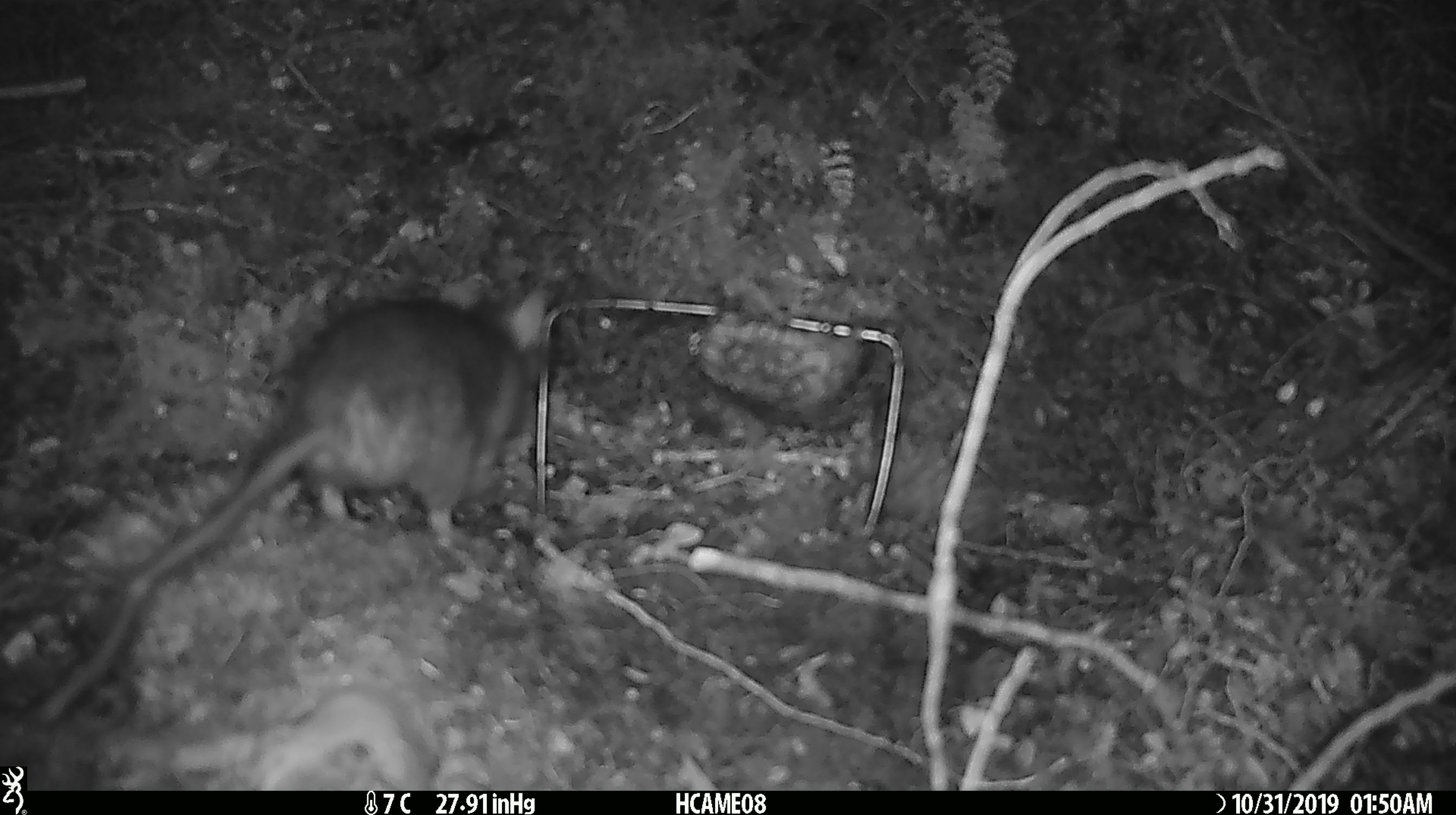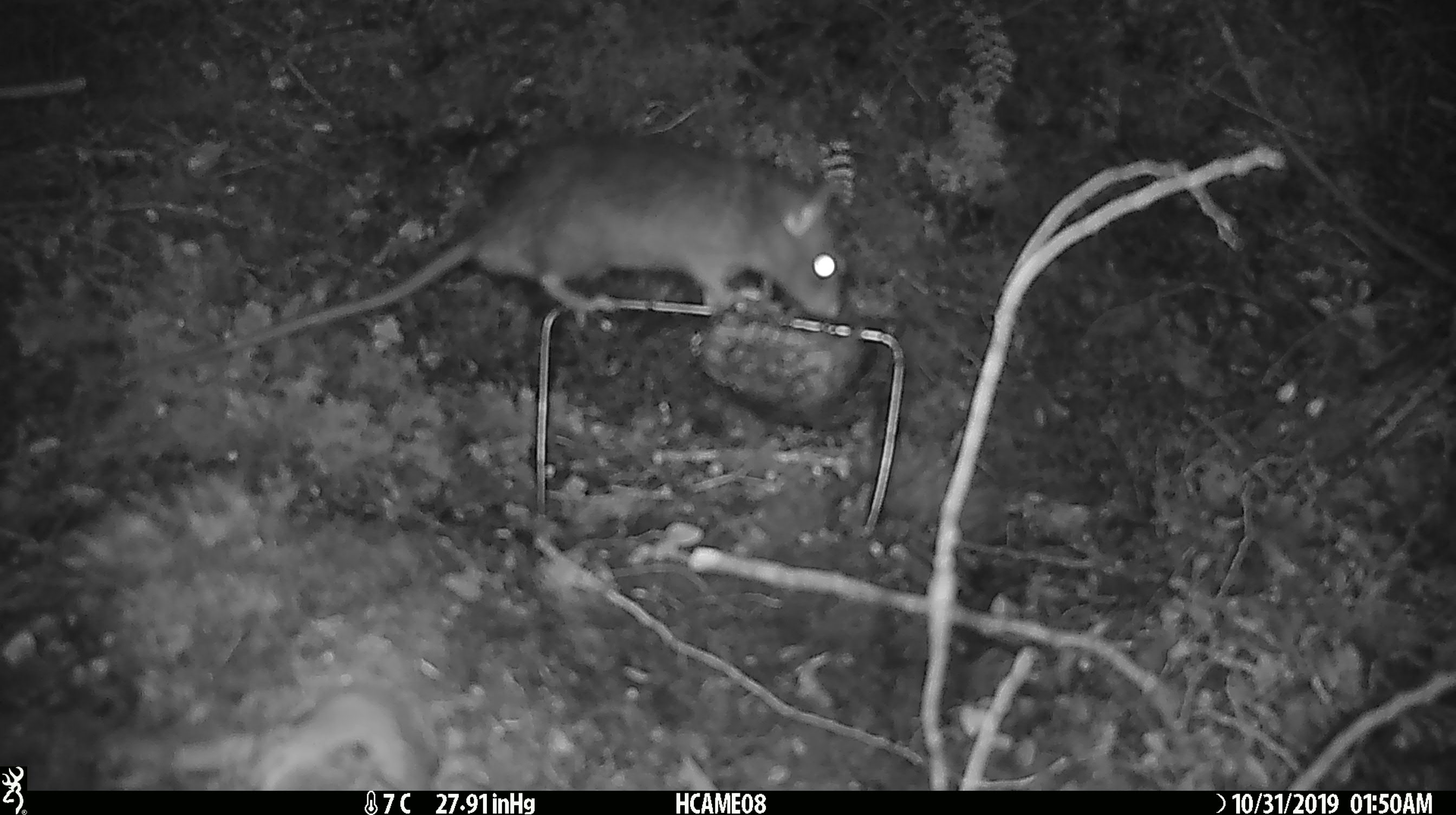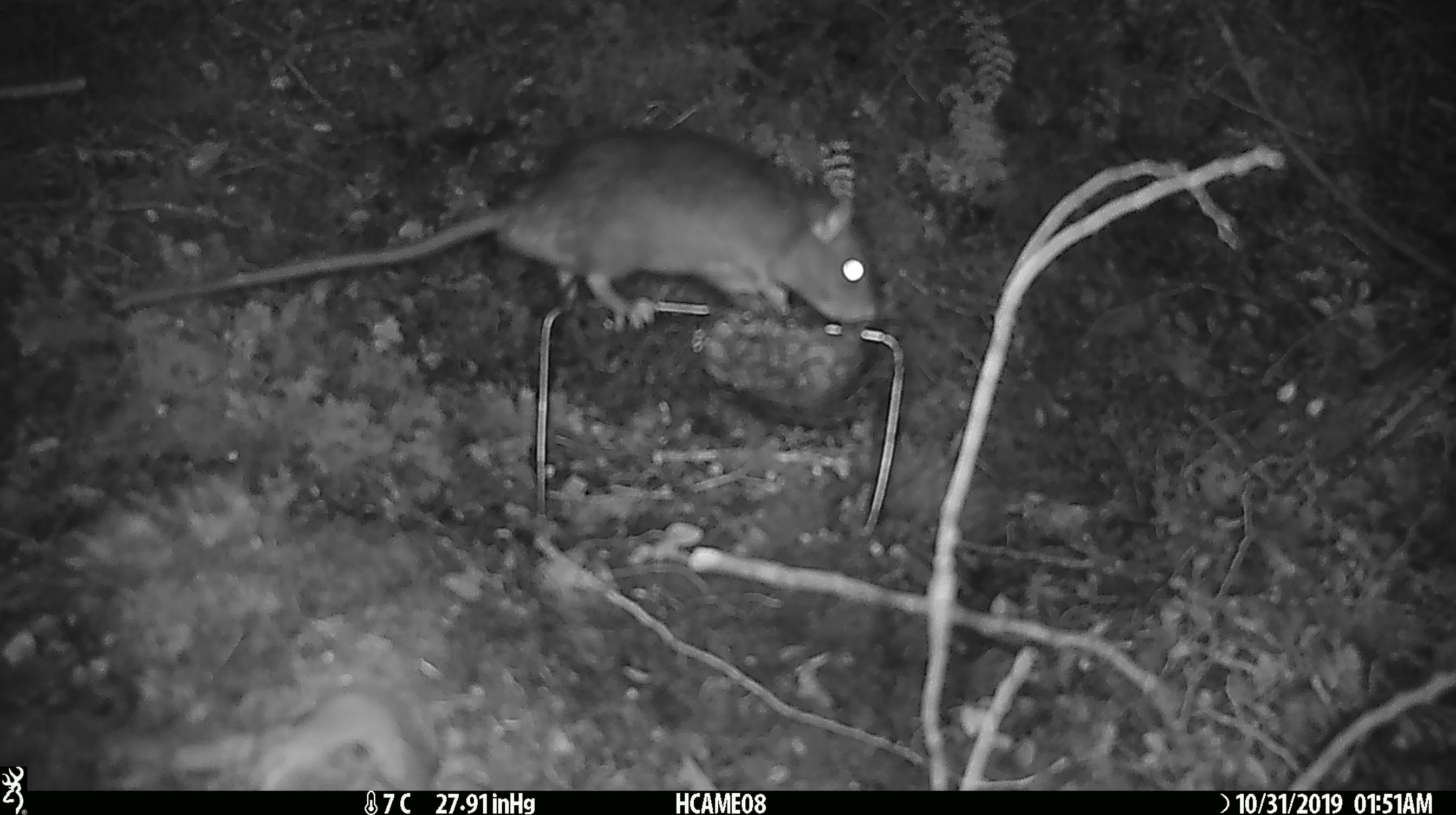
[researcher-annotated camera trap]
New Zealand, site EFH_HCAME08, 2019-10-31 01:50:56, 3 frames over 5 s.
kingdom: Animalia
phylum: Chordata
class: Mammalia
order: Rodentia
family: Muridae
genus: Rattus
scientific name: Rattus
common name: rat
Rat (Rattus).